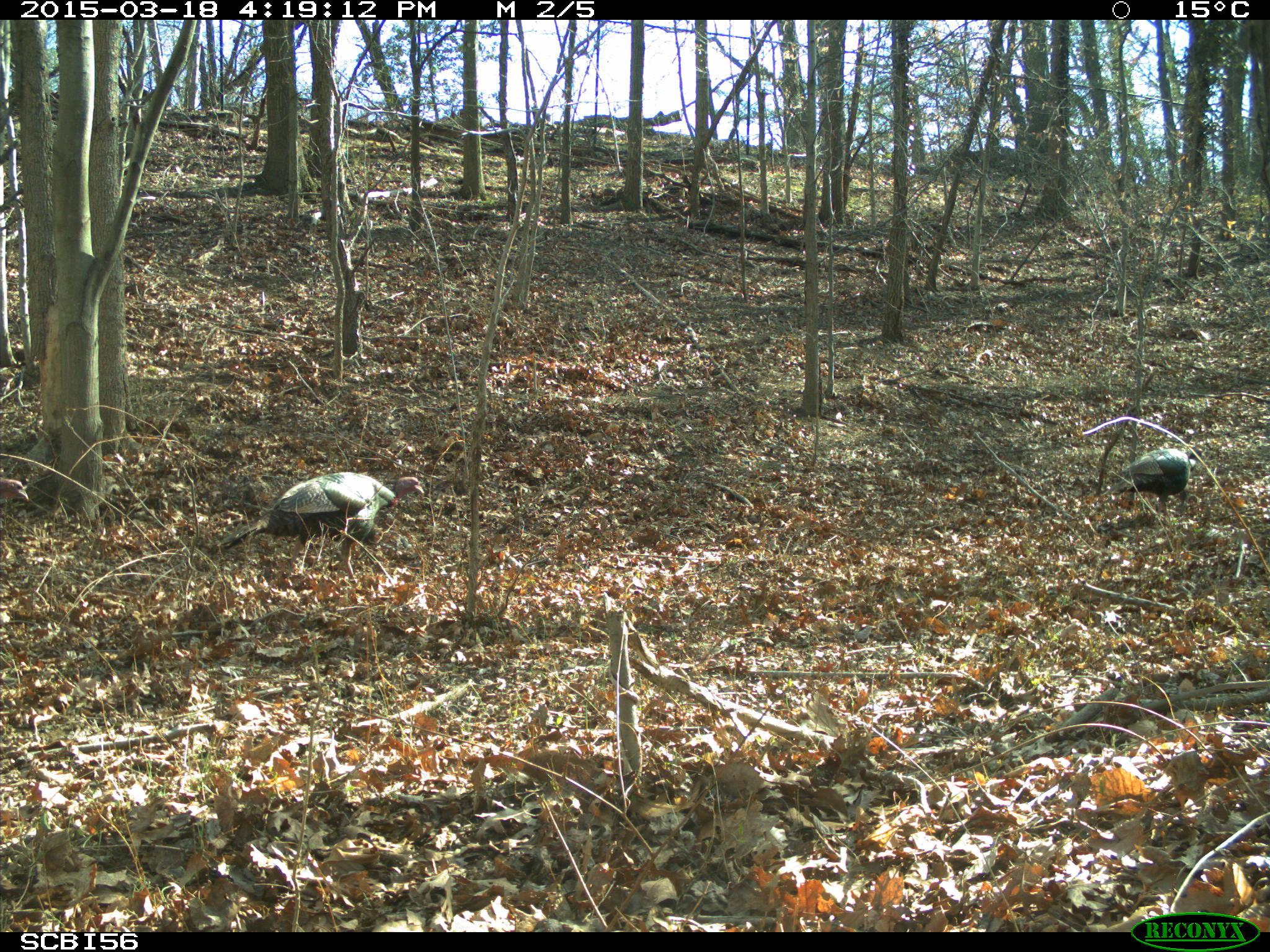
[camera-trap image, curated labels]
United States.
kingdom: Animalia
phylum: Chordata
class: Aves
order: Galliformes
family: Phasianidae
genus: Meleagris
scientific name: Meleagris gallopavo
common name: wild turkey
Wild Turkey (Meleagris gallopavo).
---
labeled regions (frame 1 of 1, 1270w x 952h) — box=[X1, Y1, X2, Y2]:
Wild Turkey: box=[218, 460, 432, 568]; box=[1114, 436, 1207, 507]